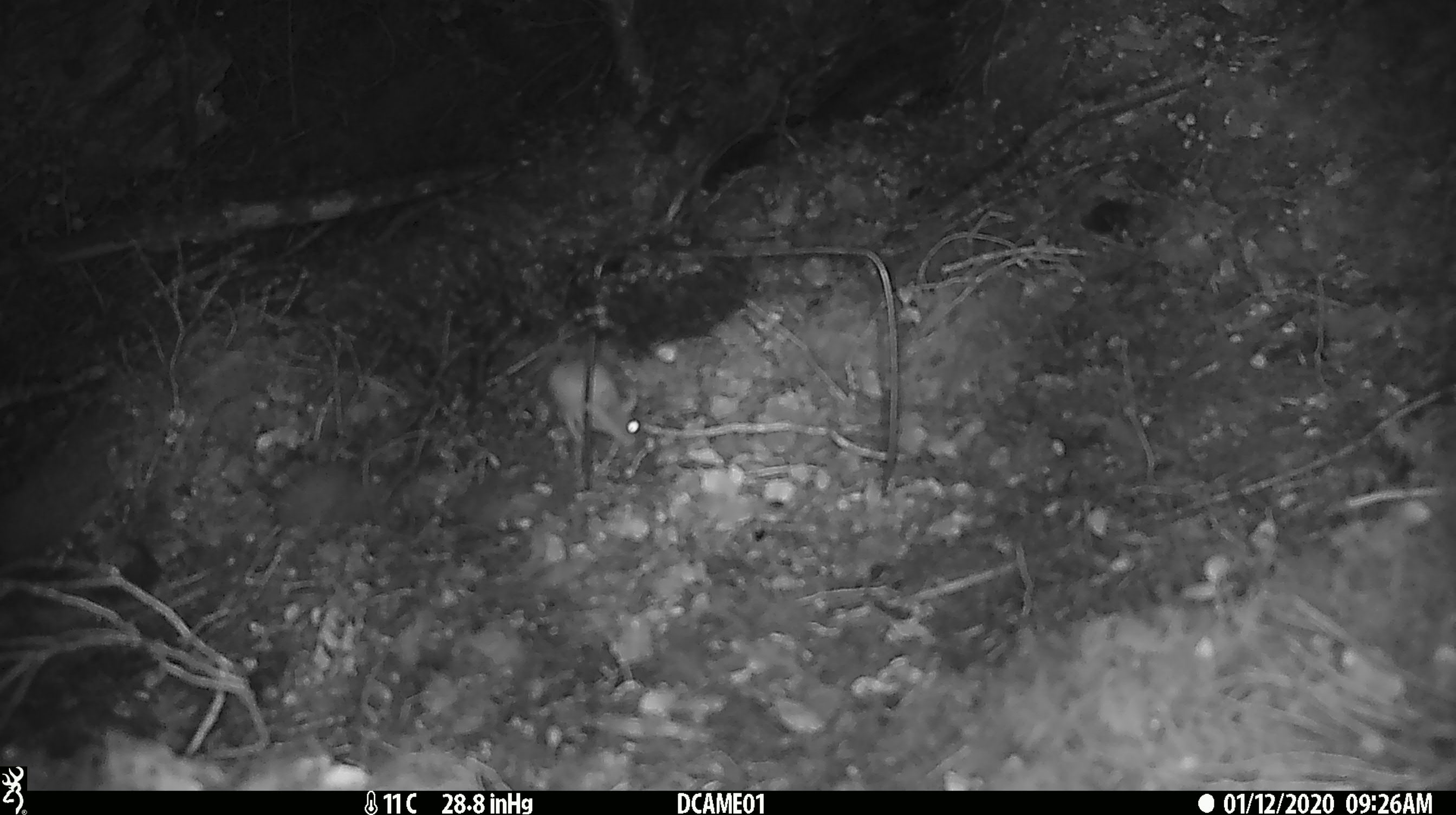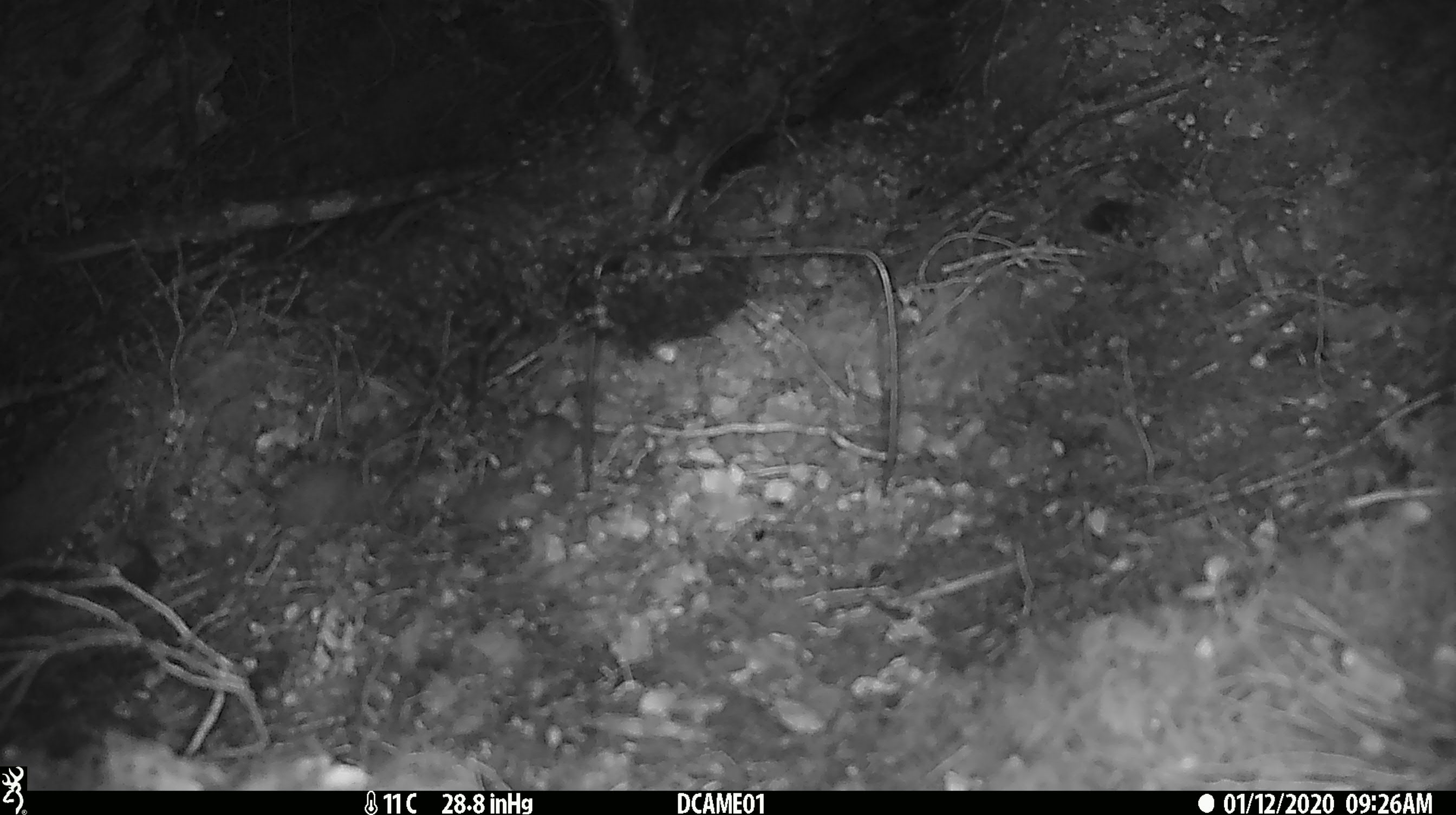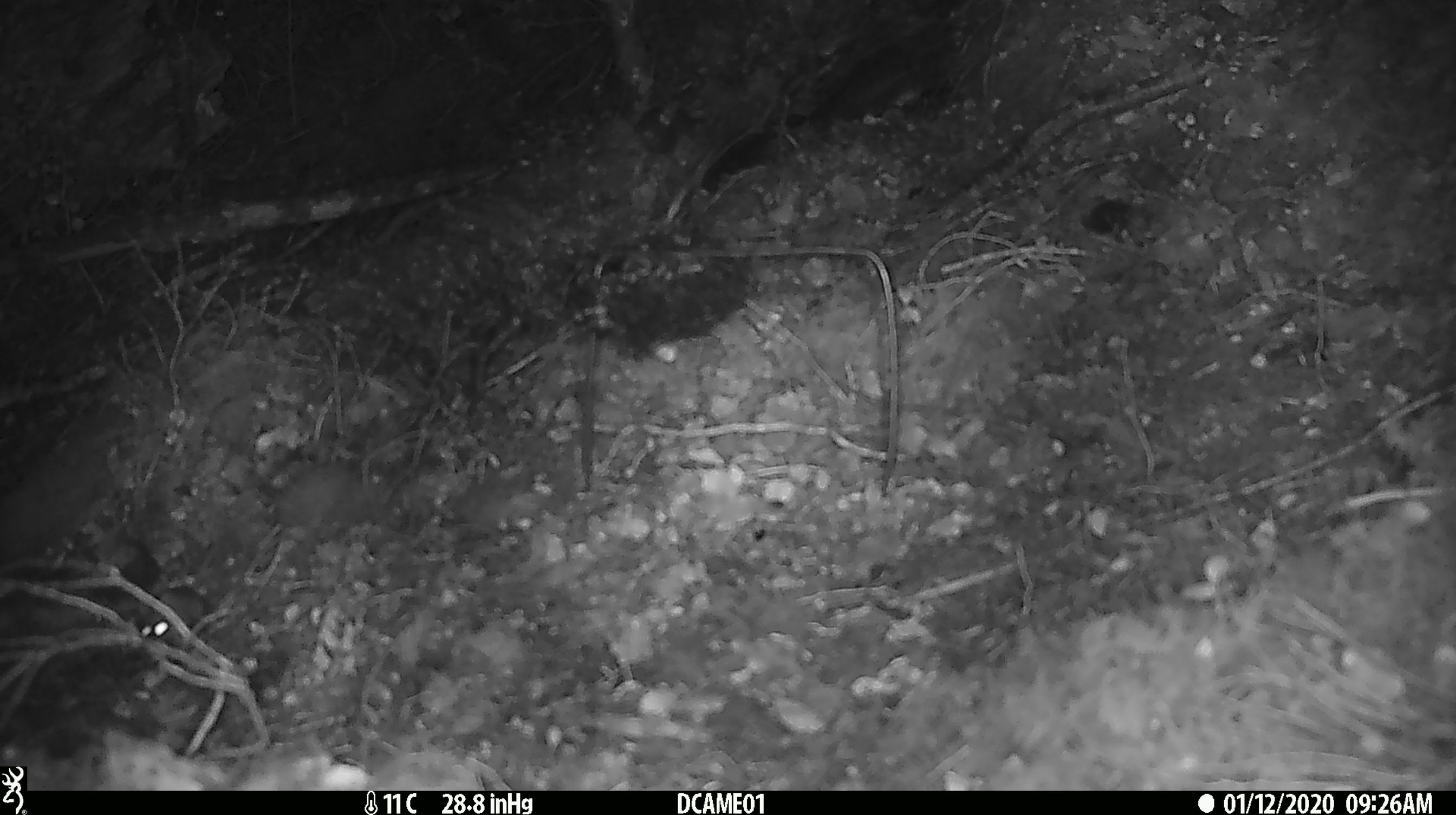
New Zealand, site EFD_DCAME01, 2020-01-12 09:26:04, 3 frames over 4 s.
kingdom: Animalia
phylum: Chordata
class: Mammalia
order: Rodentia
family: Muridae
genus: Mus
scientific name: Mus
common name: mouse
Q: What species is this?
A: Mouse (Mus).